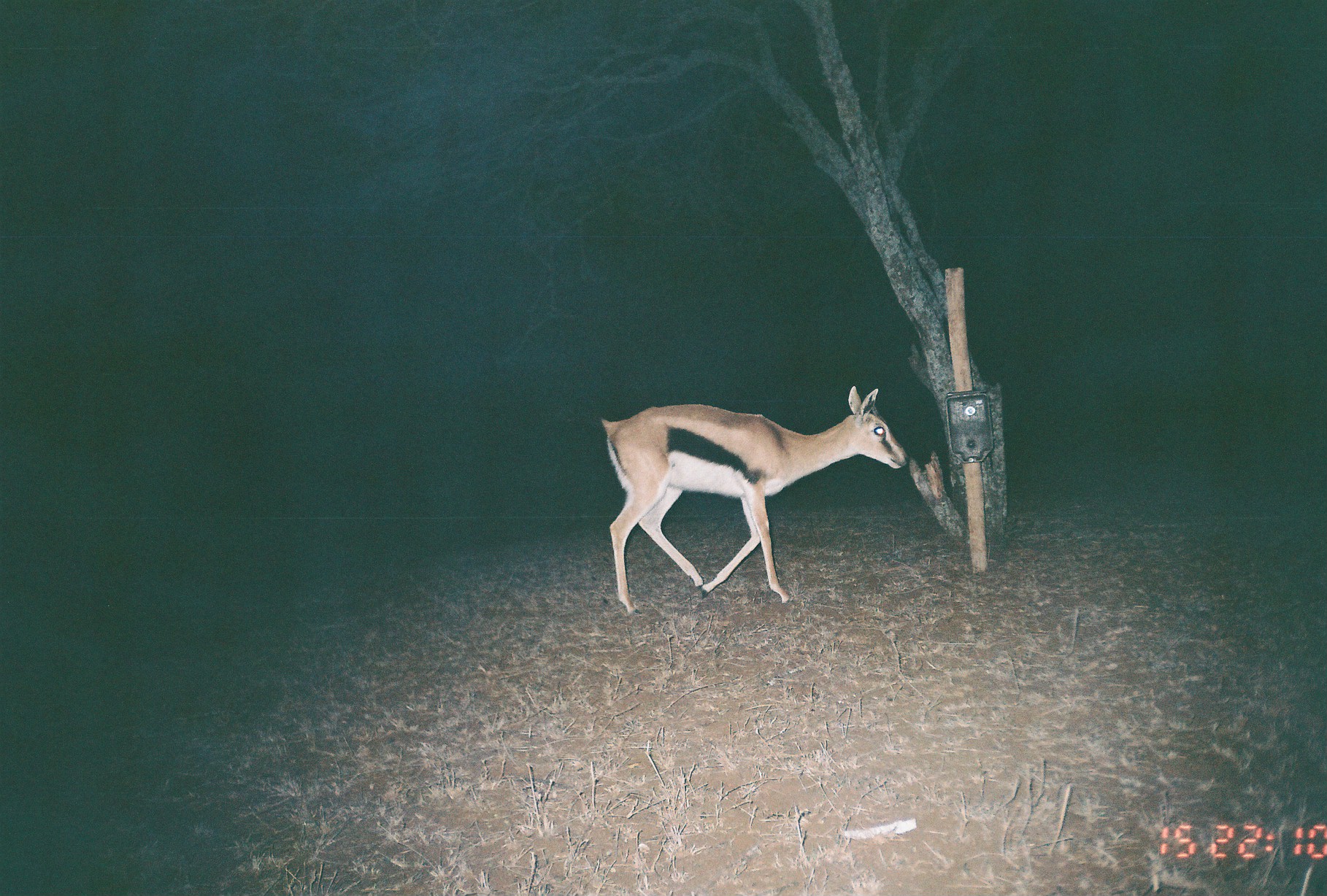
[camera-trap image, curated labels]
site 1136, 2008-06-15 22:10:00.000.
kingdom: Animalia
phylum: Chordata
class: Mammalia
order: Artiodactyla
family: Bovidae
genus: Eudorcas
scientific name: Eudorcas thomsonii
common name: thomson's gazelle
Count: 1.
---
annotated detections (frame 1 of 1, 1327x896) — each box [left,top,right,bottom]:
eudorcas thomsonii: [598,382,909,613]